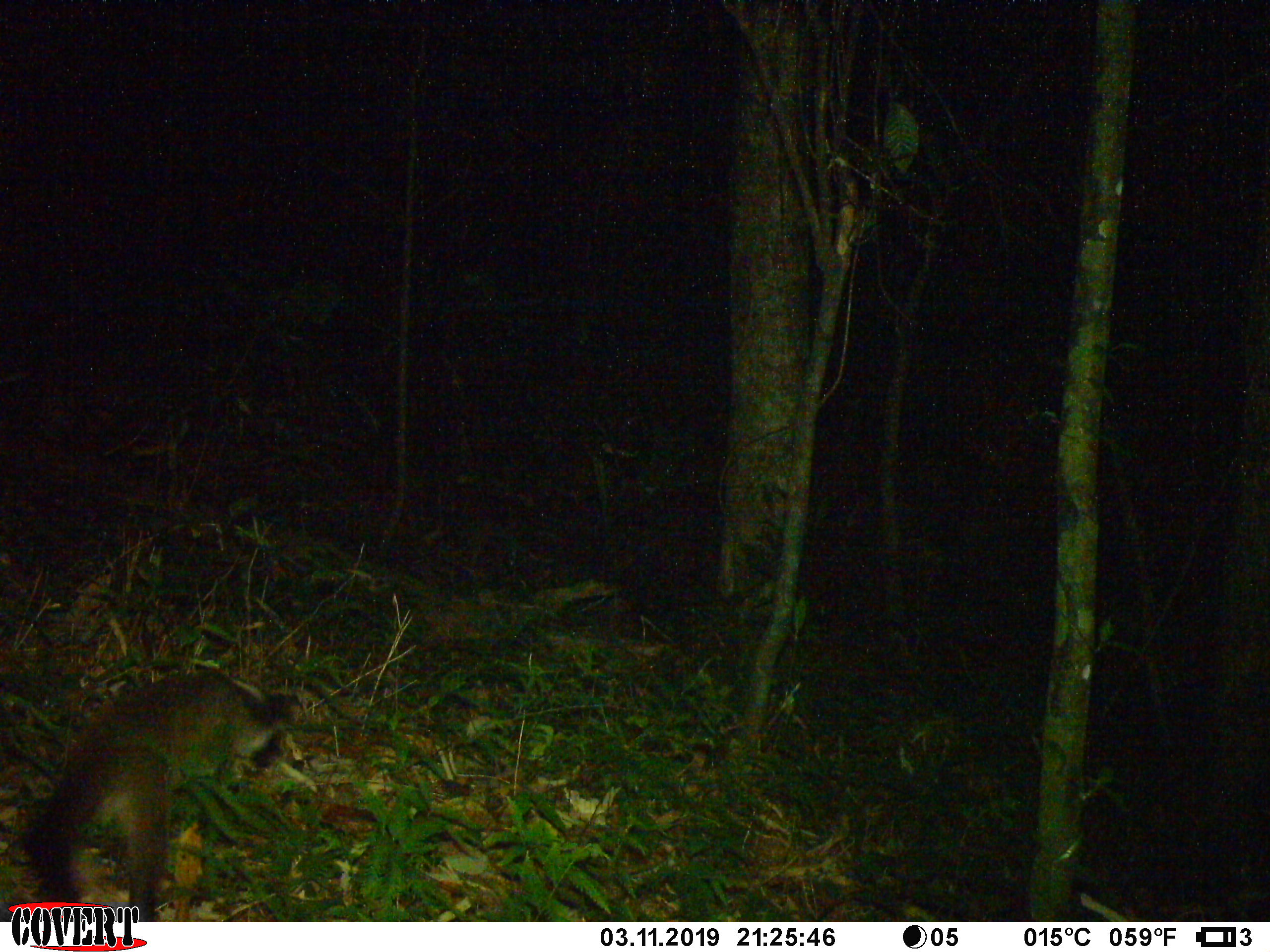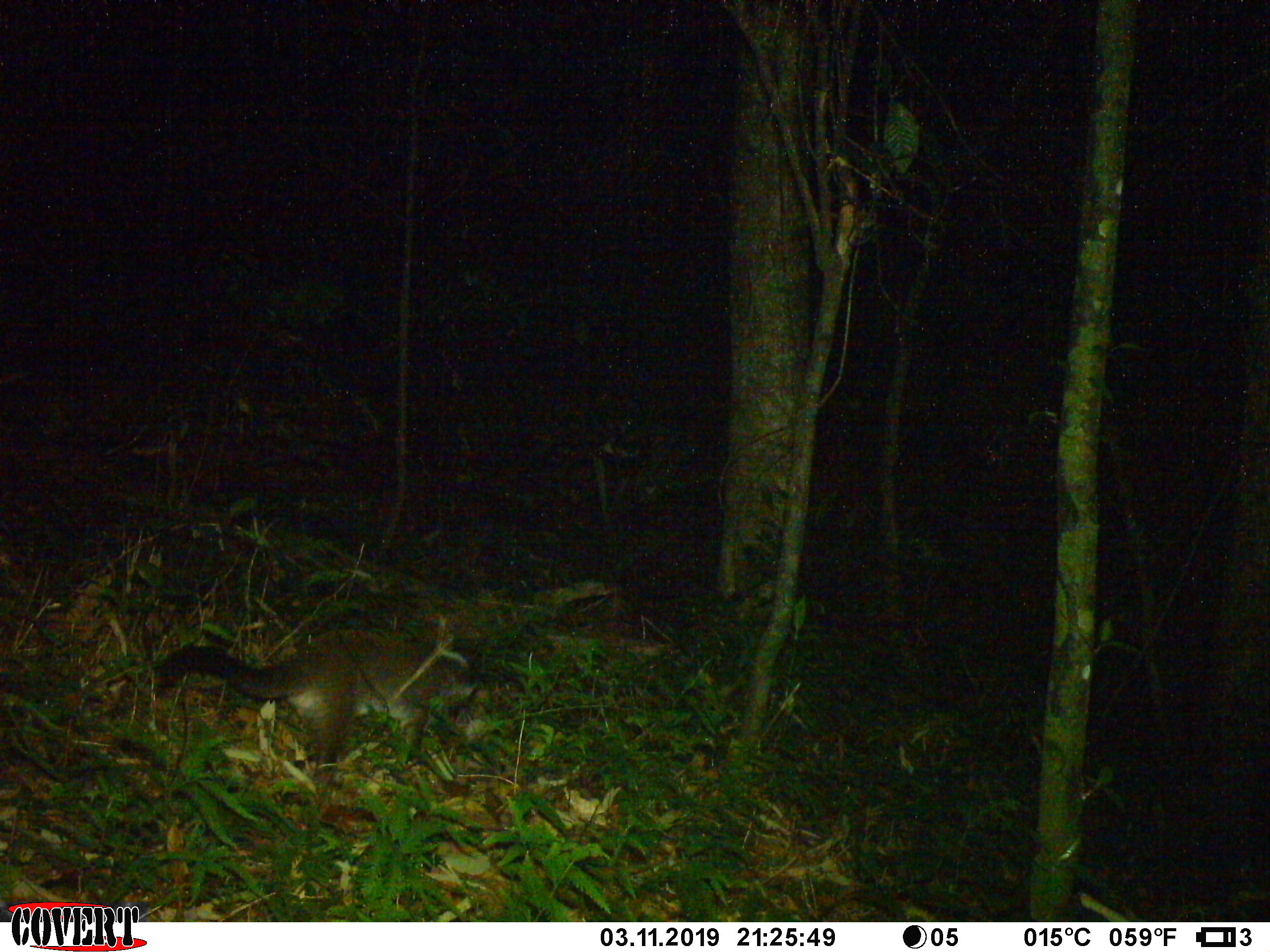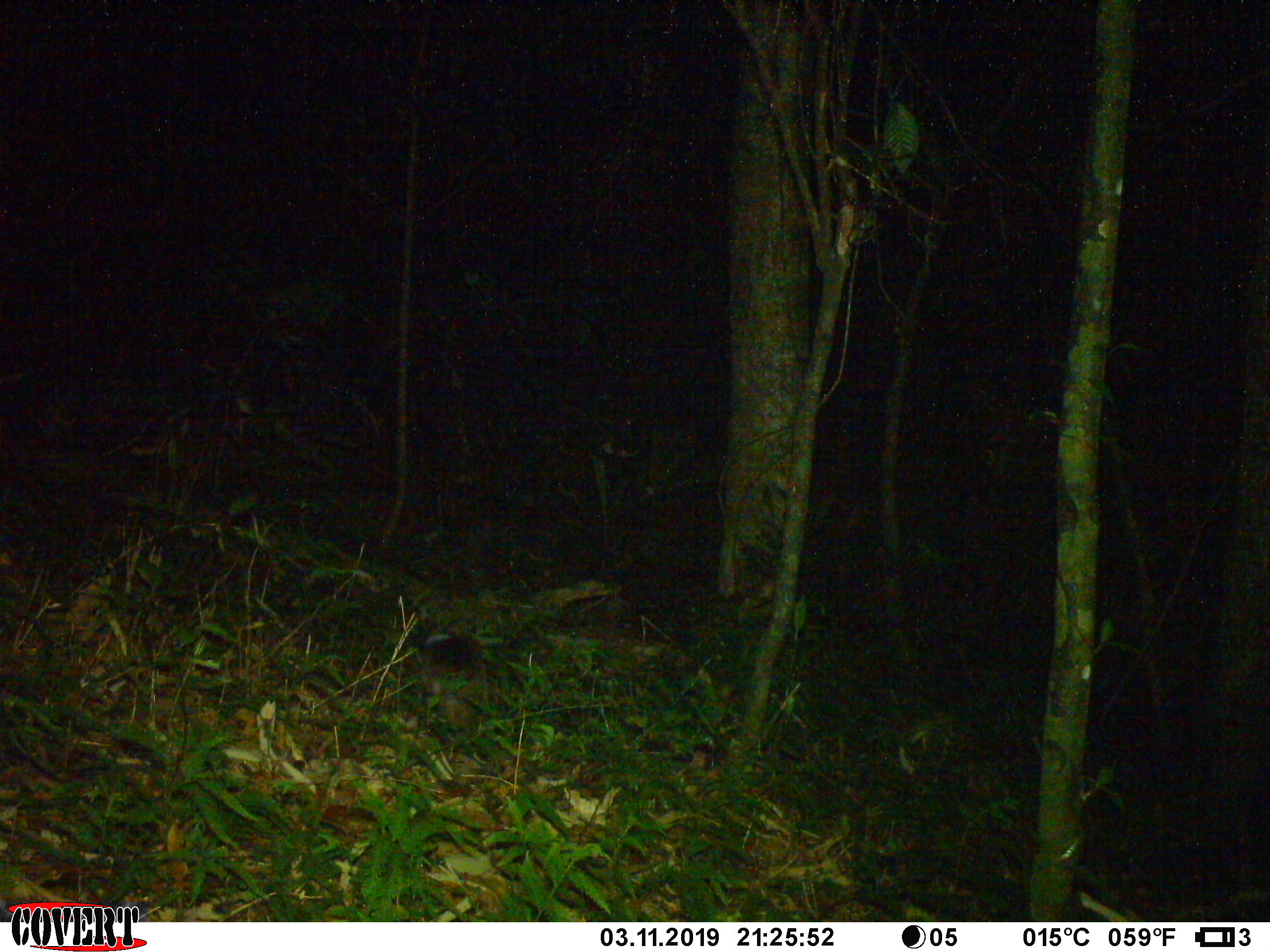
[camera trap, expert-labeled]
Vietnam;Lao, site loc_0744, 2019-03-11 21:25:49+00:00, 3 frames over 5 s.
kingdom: Animalia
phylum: Chordata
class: Mammalia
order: Carnivora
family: Viverridae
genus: Paguma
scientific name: Paguma larvata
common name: masked palm civet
Masked palm civet (Paguma larvata). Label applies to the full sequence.